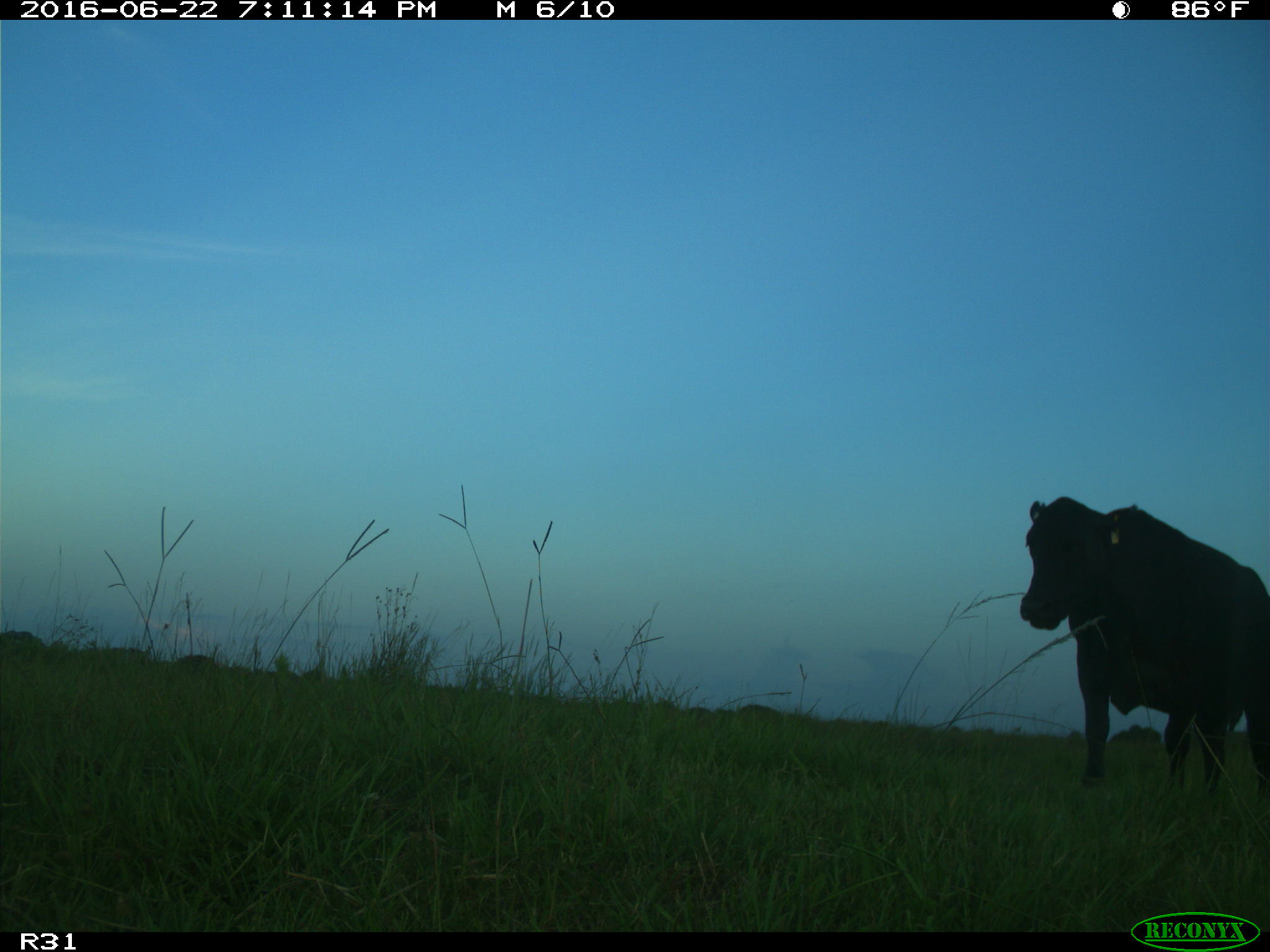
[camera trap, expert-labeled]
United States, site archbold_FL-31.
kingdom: Animalia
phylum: Chordata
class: Mammalia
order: Artiodactyla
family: Bovidae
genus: Bos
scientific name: Bos taurus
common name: domestic cow